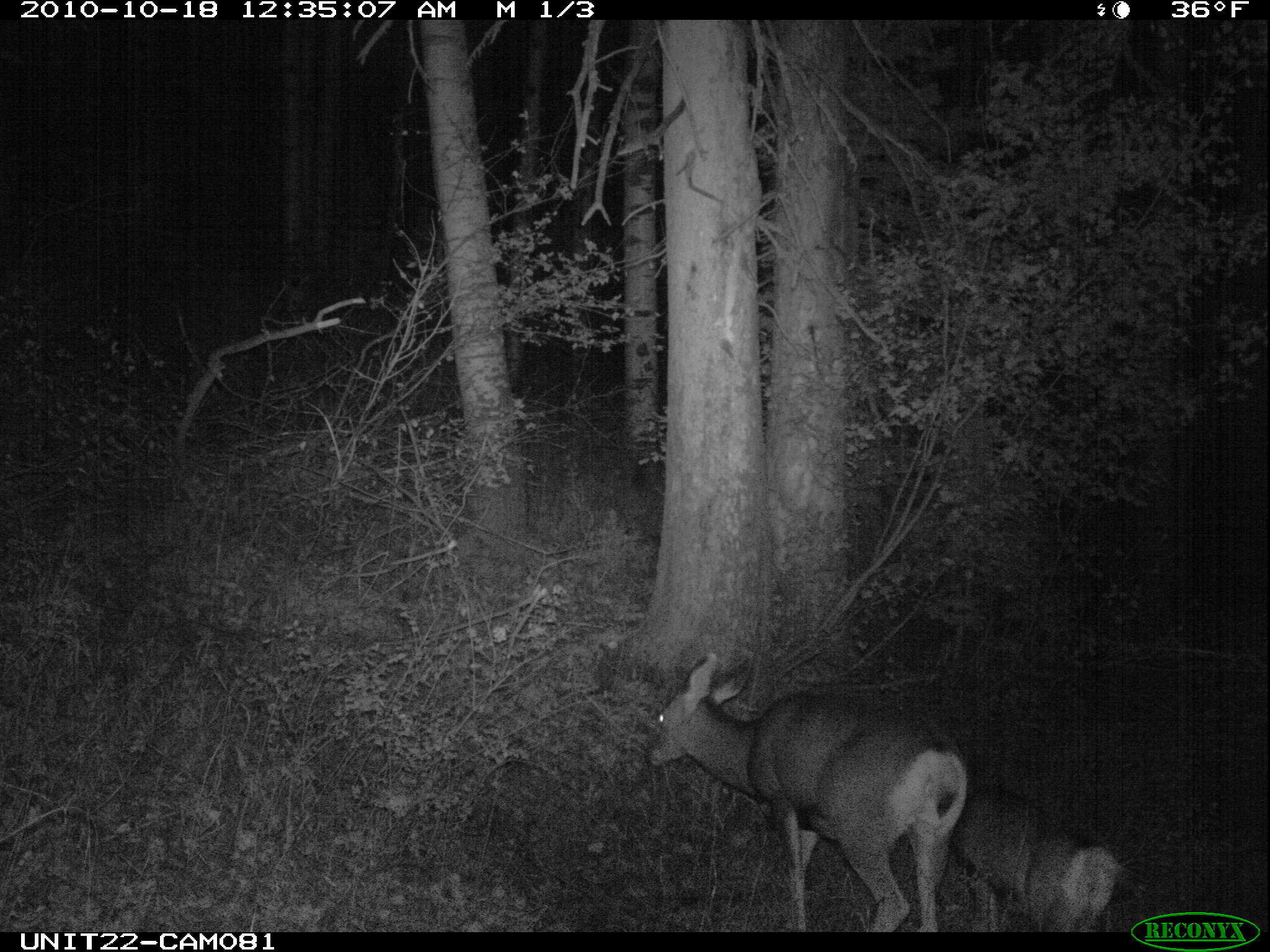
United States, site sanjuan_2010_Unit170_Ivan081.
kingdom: Animalia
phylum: Chordata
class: Mammalia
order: Artiodactyla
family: Cervidae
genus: Odocoileus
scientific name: Odocoileus hemionus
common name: mule deer